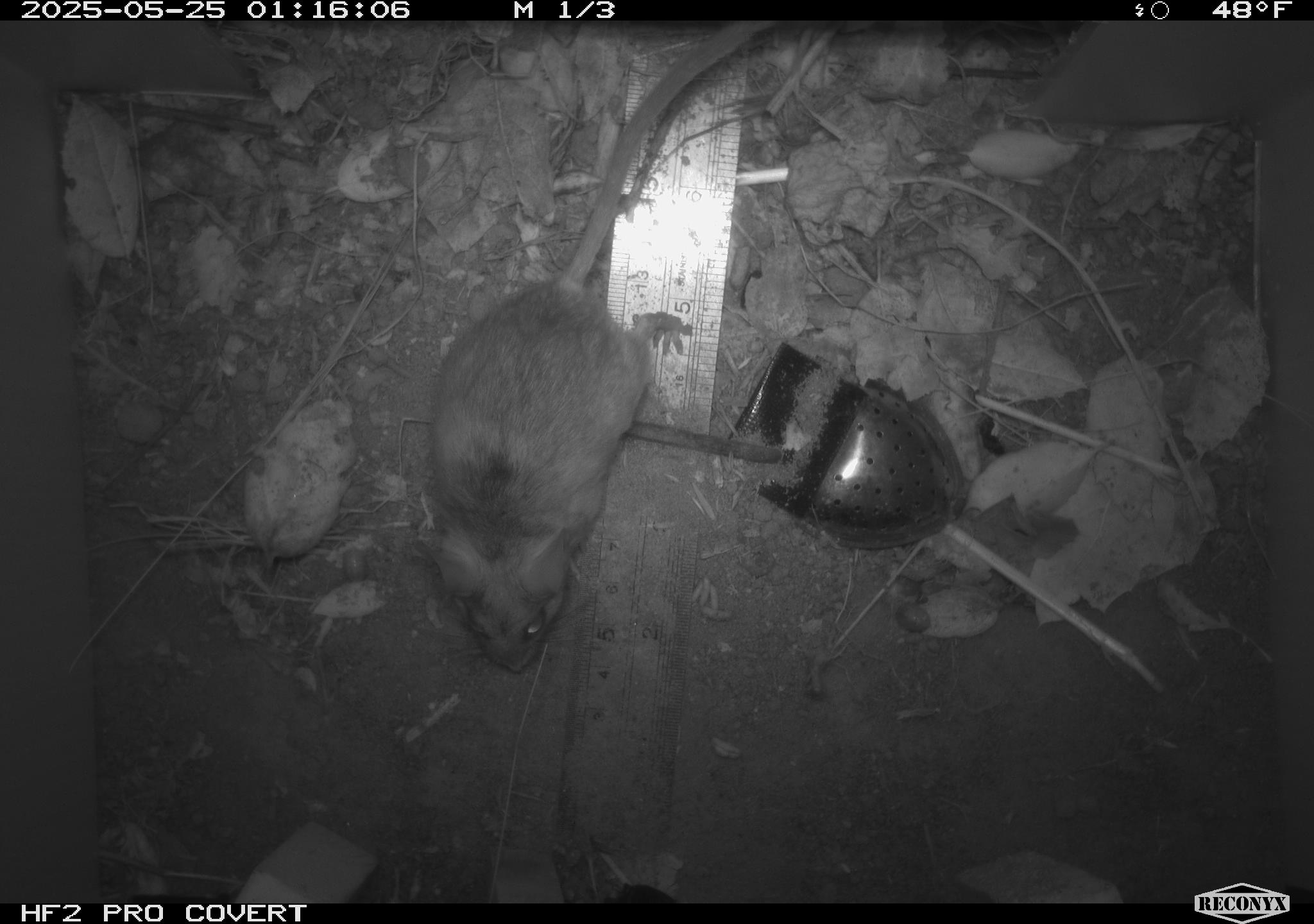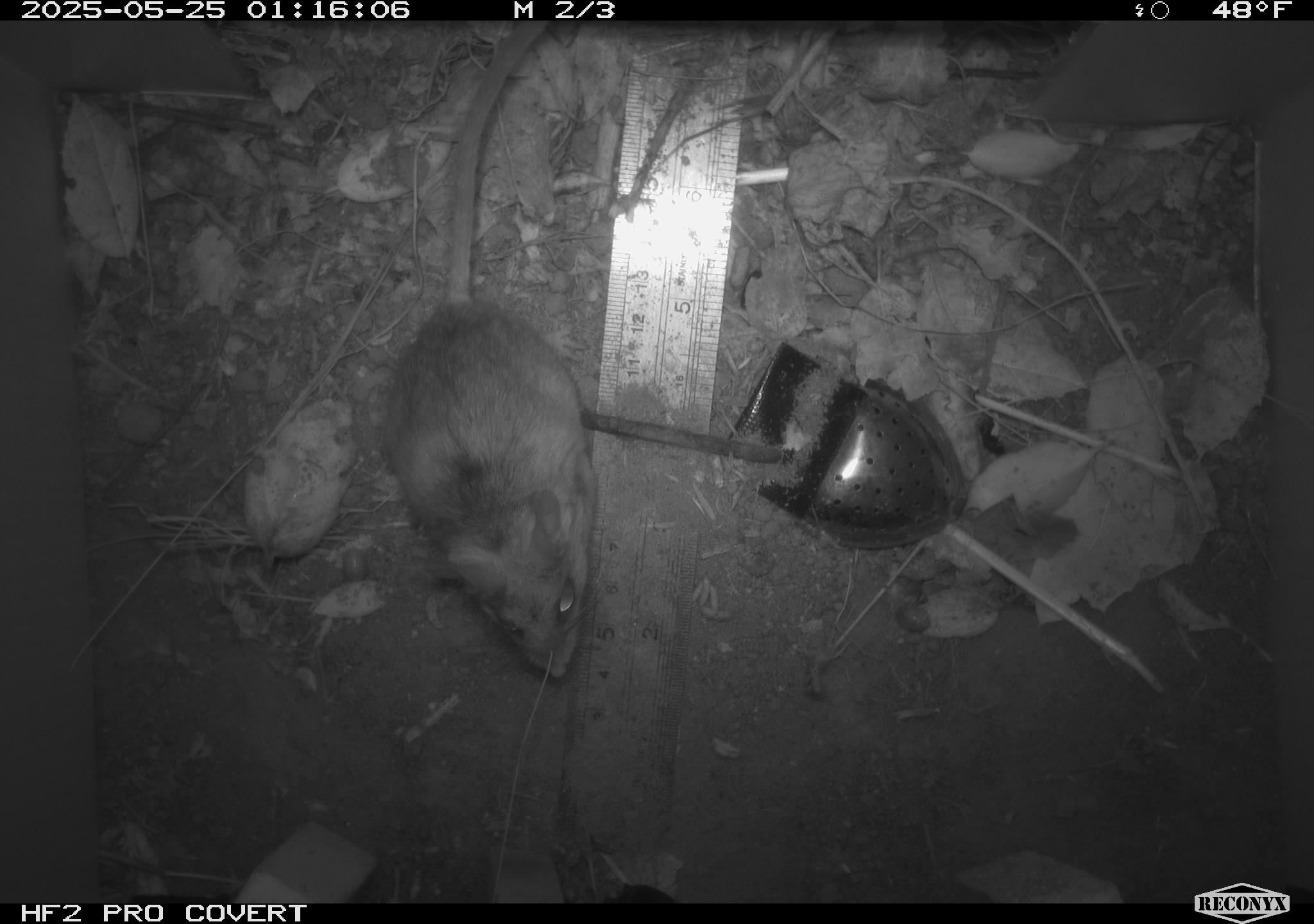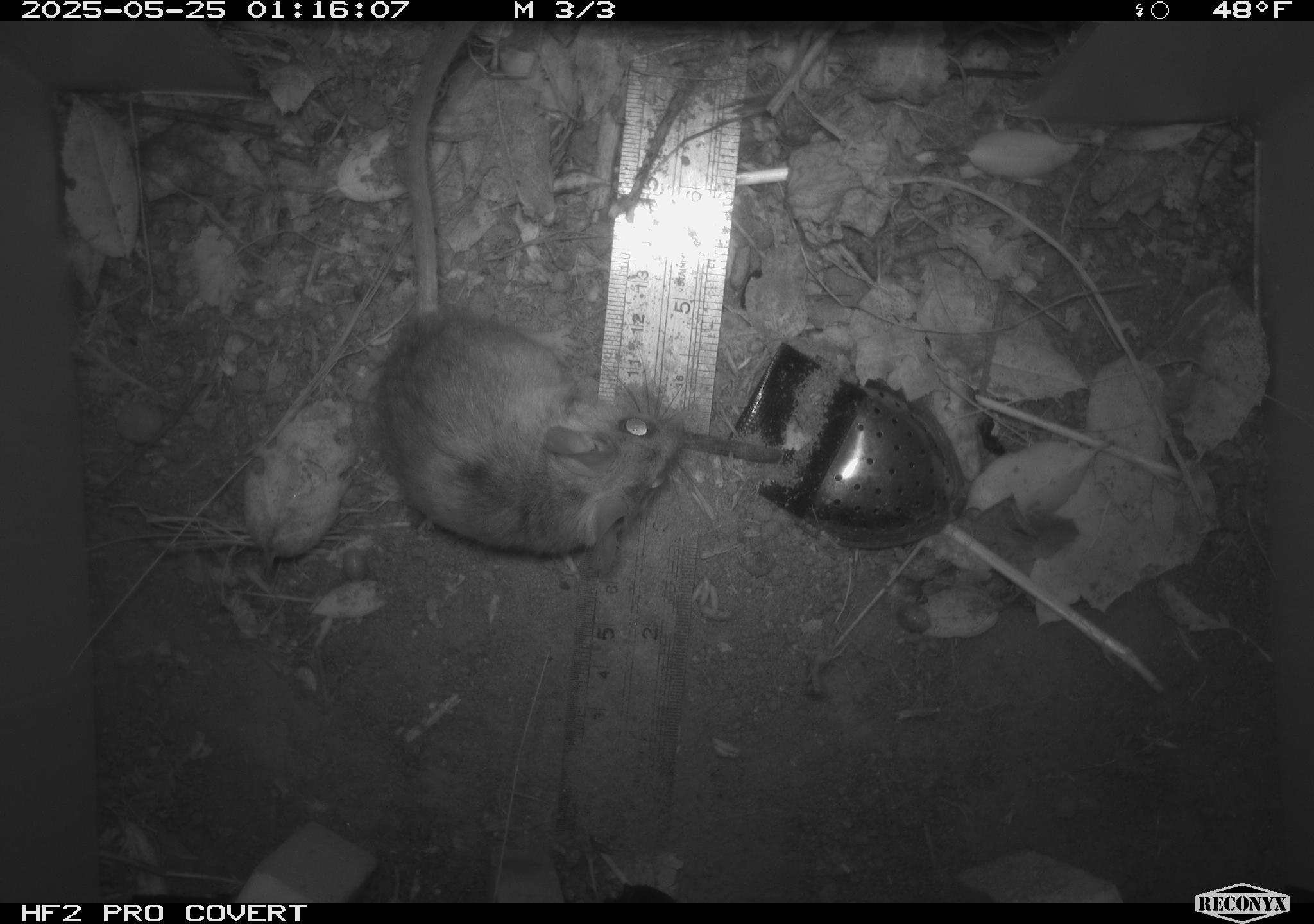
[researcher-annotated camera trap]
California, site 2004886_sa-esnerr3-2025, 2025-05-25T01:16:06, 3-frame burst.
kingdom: Animalia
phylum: Chordata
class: Mammalia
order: Rodentia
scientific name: Rodentia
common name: rodent